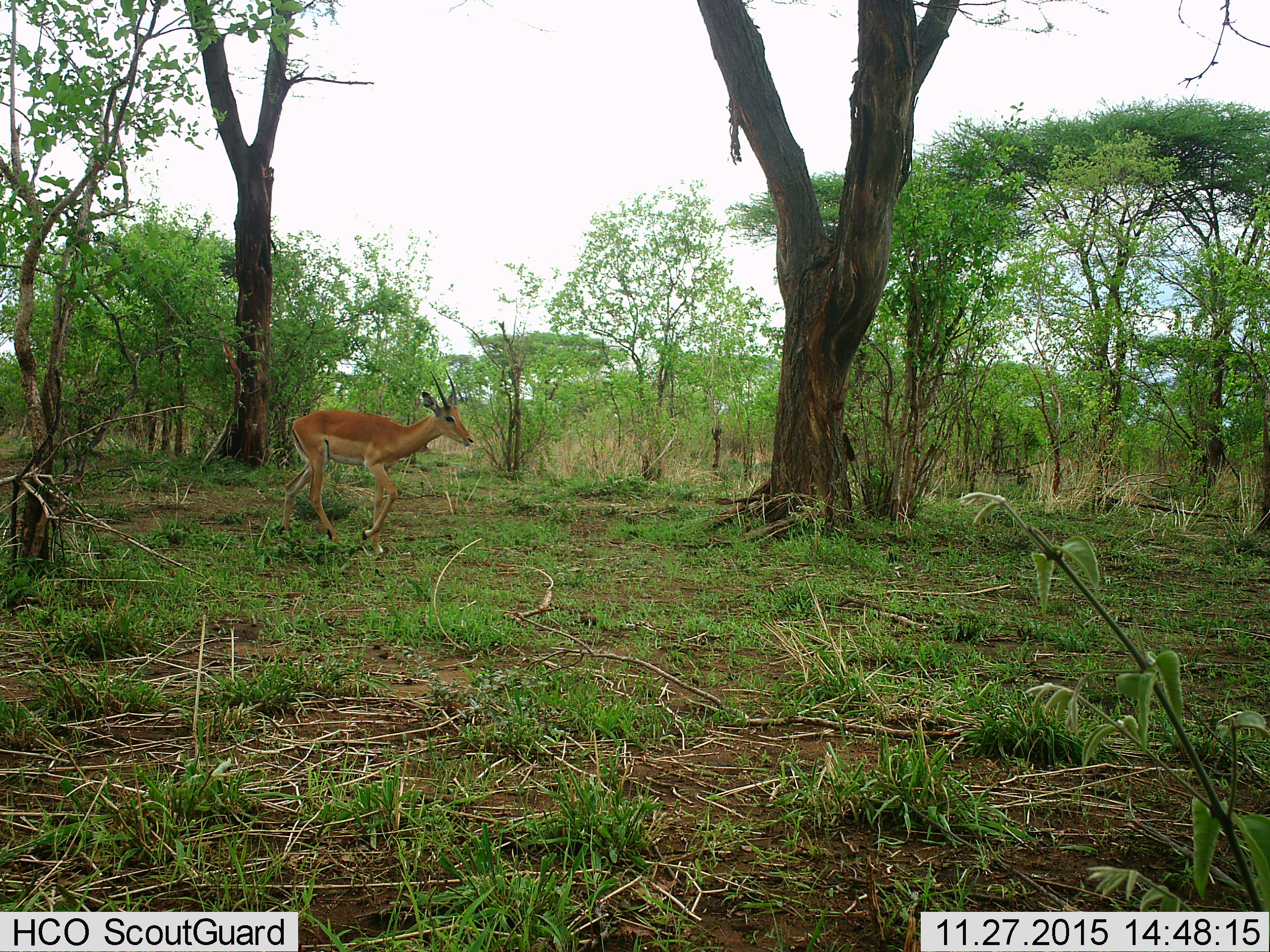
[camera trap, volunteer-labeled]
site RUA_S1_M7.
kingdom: Animalia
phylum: Chordata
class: Mammalia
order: Artiodactyla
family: Bovidae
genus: Aepyceros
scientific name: Aepyceros melampus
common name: impala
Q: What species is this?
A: Impala (Aepyceros melampus).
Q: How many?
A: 1.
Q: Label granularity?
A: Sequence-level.